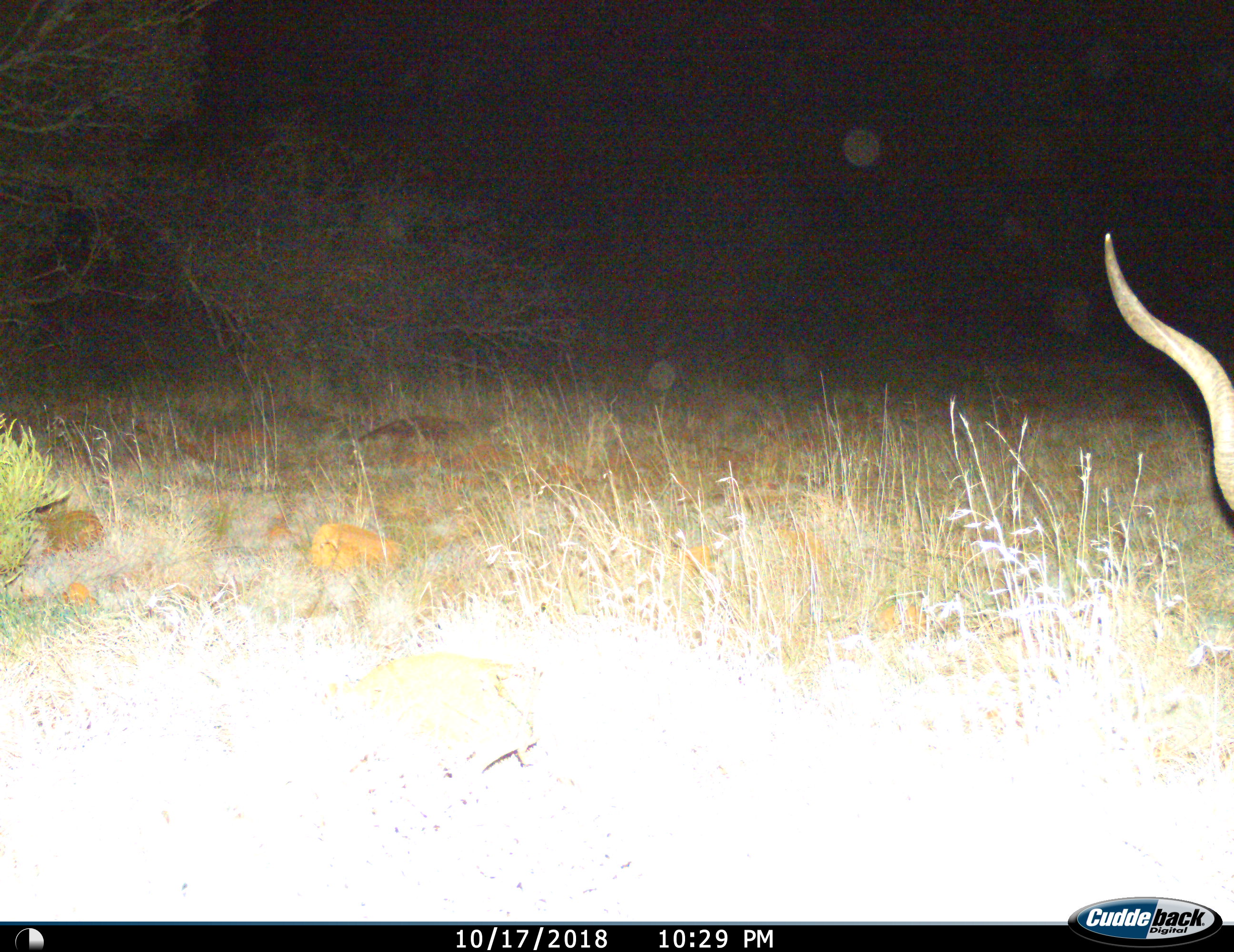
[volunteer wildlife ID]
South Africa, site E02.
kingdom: Animalia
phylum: Chordata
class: Mammalia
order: Artiodactyla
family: Bovidae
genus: Tragelaphus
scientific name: Tragelaphus strepsiceros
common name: greater kudu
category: kudu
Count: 1.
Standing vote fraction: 75%.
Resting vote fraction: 12%.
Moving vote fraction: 0%.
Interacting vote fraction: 0%.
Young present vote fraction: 0%.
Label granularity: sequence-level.